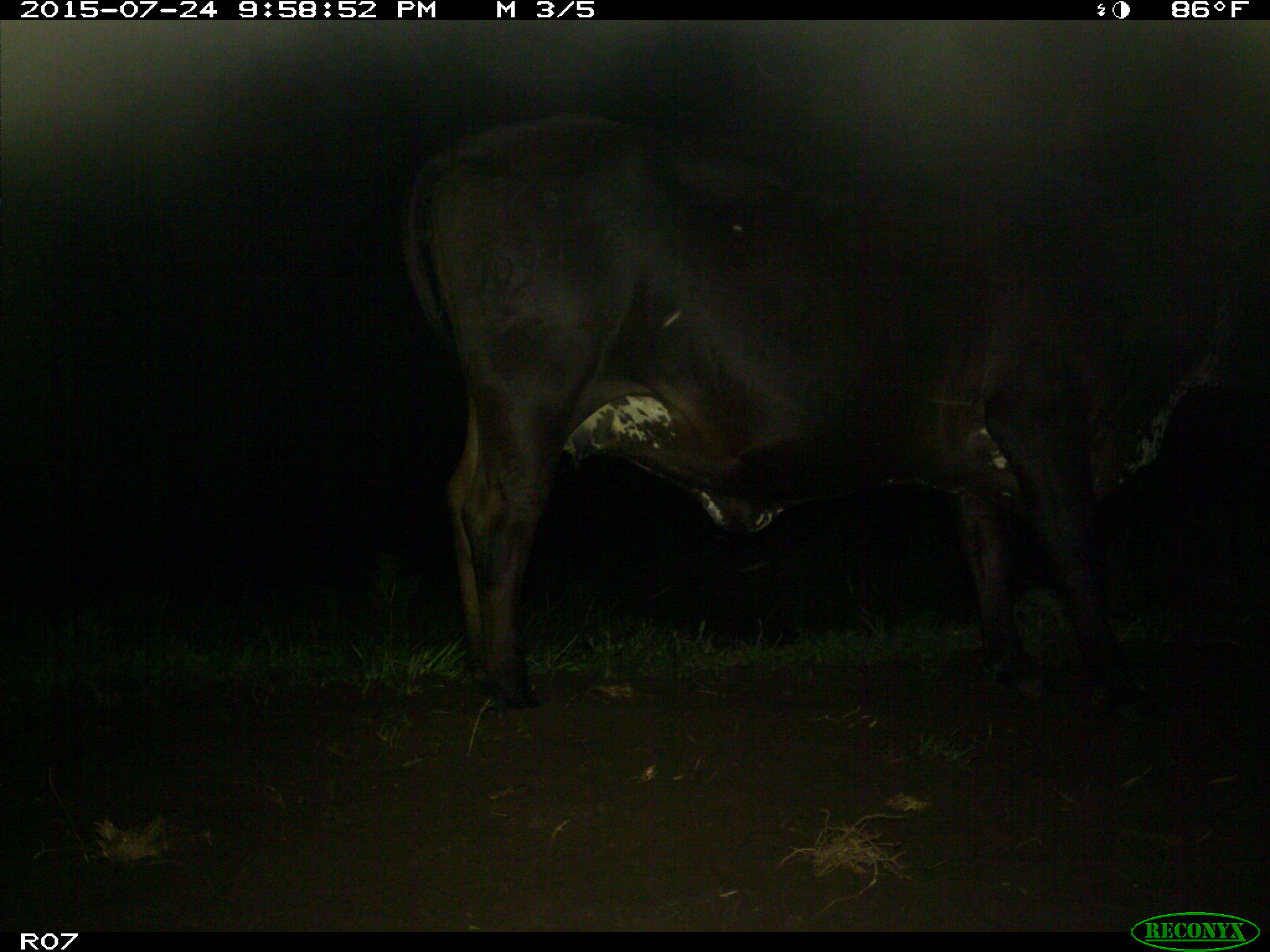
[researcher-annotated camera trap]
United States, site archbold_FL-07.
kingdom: Animalia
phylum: Chordata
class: Mammalia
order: Artiodactyla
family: Bovidae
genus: Bos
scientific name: Bos taurus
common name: domestic cow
Bos taurus (domestic cow).